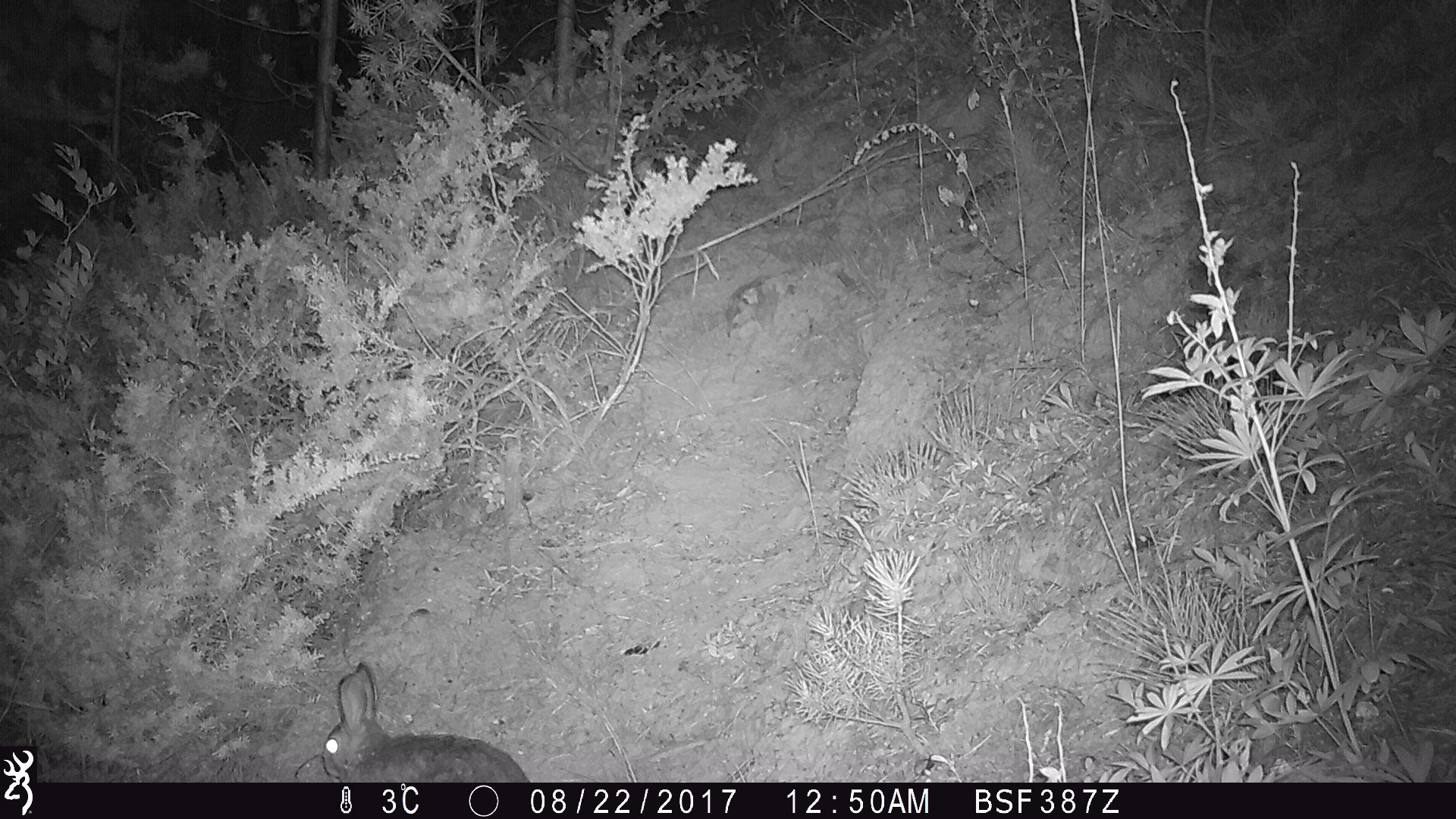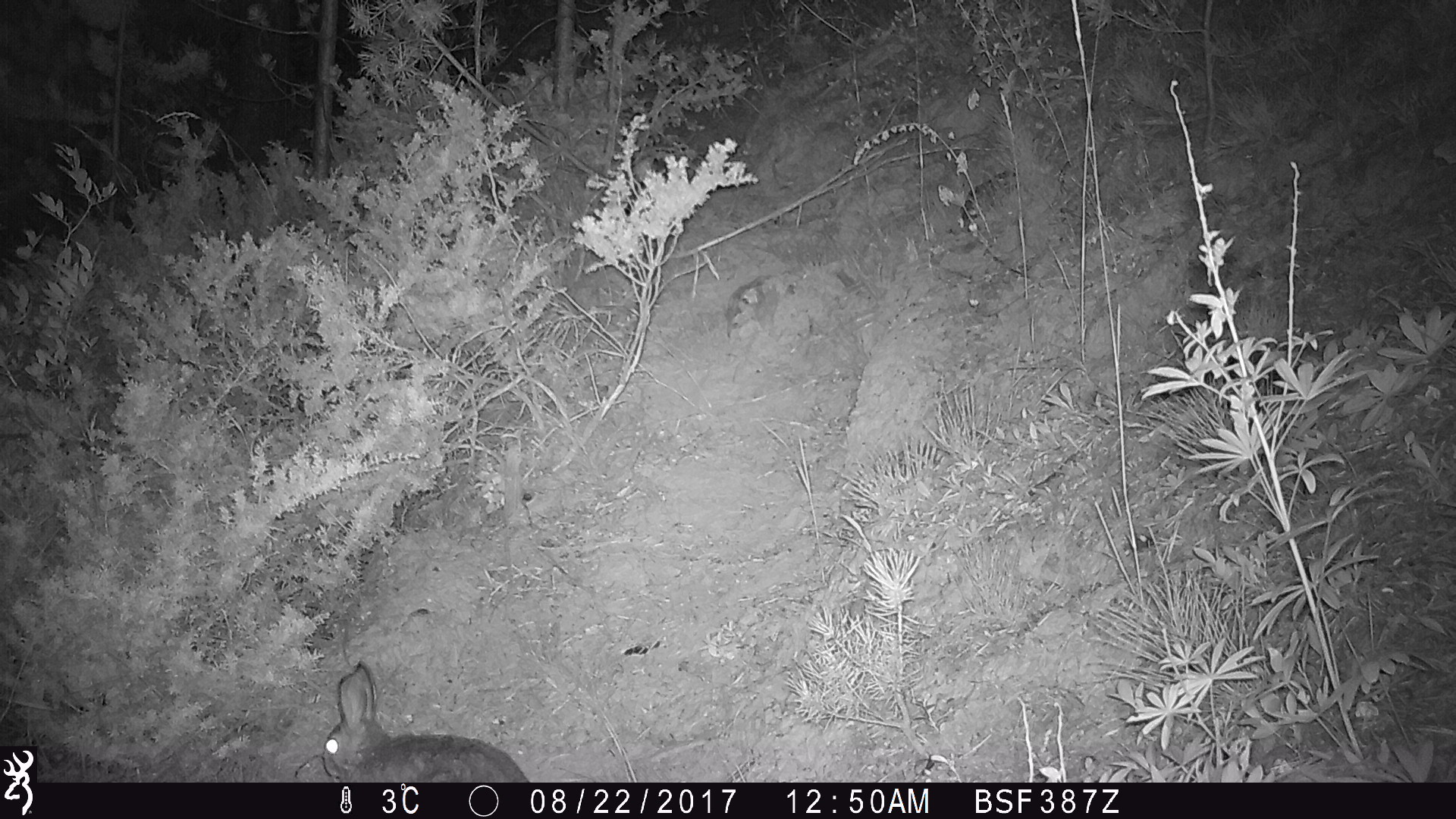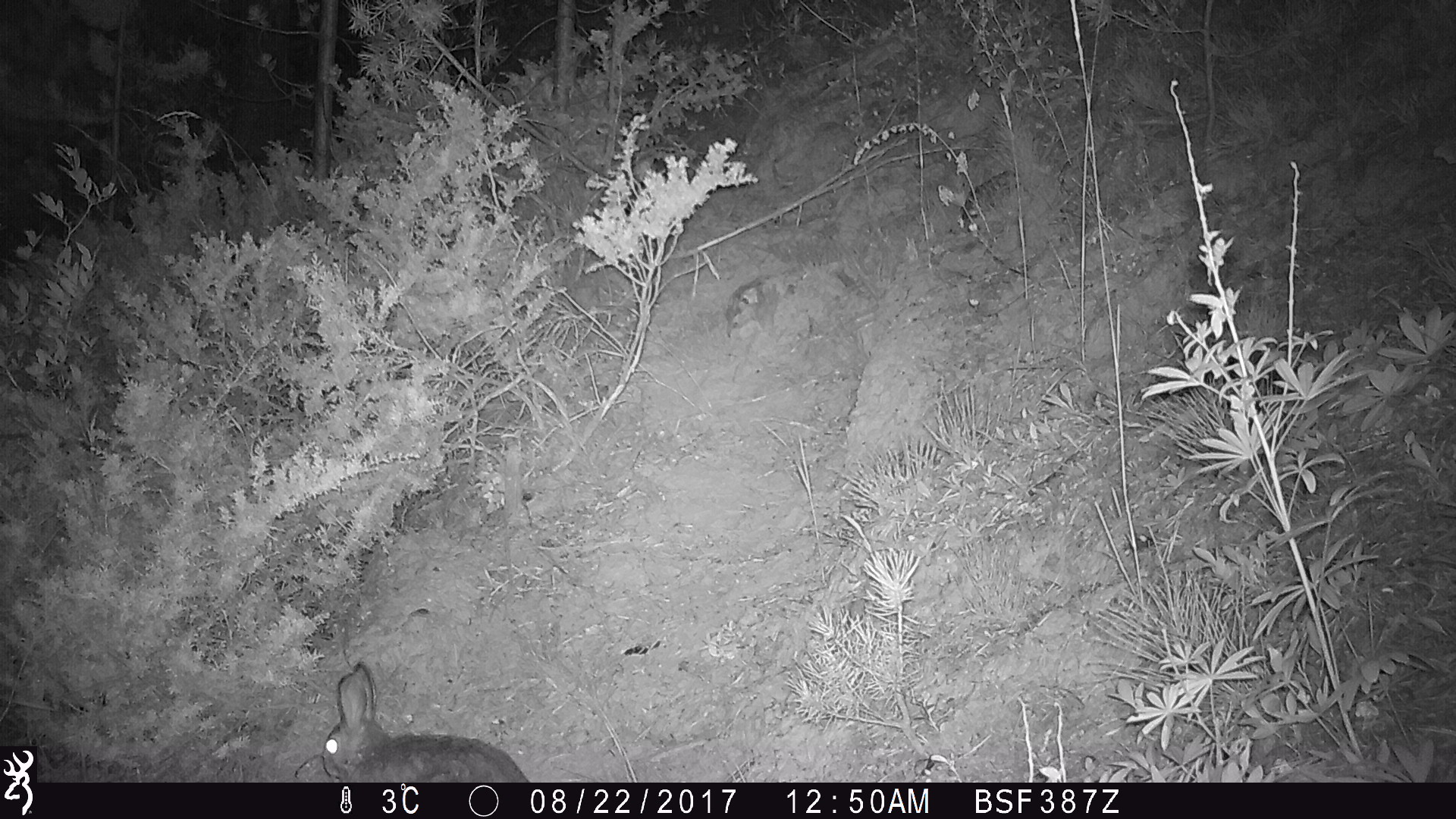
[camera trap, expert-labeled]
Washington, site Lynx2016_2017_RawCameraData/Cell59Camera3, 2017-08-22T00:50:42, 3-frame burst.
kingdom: Animalia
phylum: Chordata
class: Mammalia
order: Lagomorpha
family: Leporidae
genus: Lepus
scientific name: Lepus americanus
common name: snowshoe hare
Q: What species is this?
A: Lepus americanus (snowshoe hare).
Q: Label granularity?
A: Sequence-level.